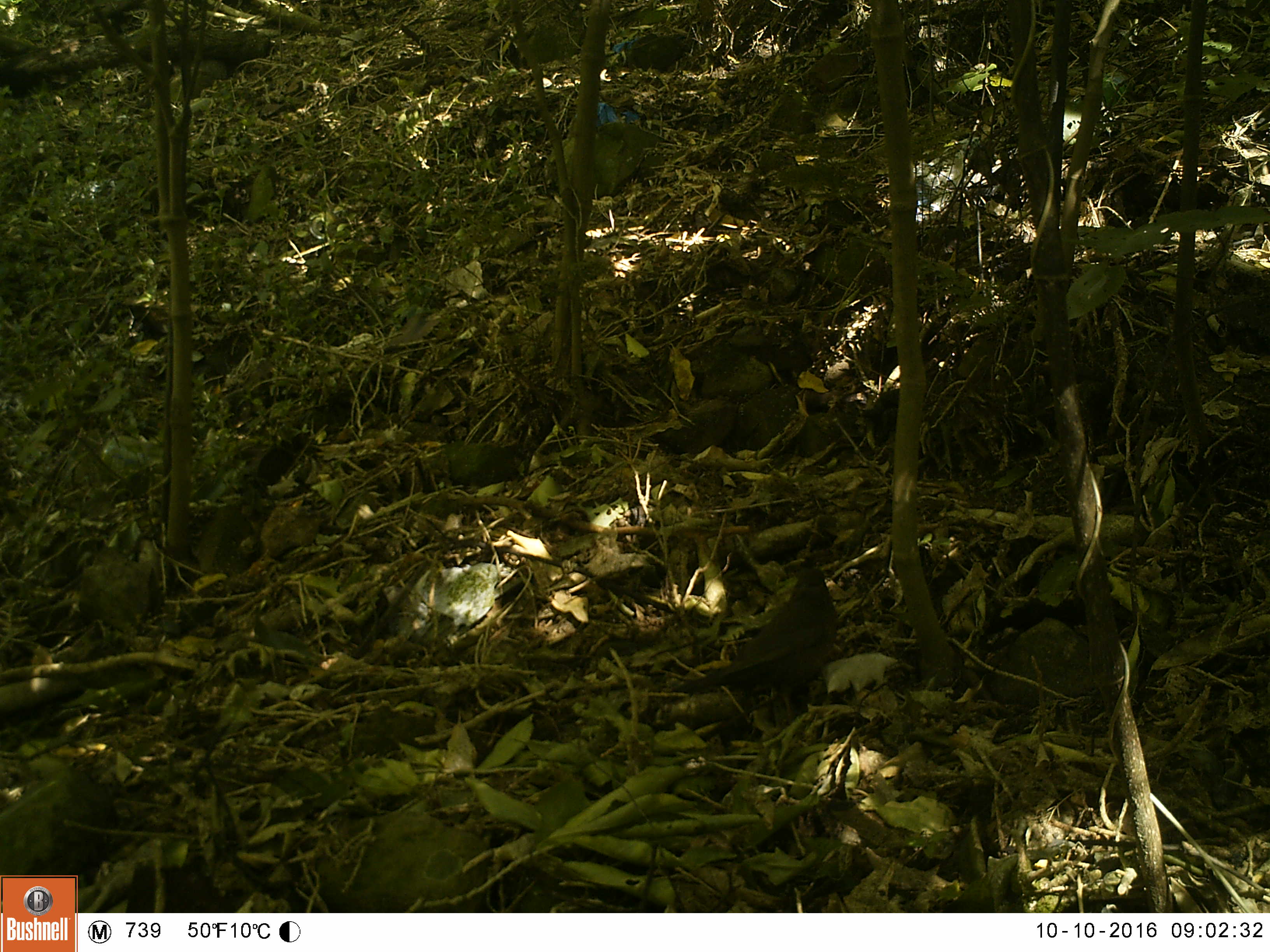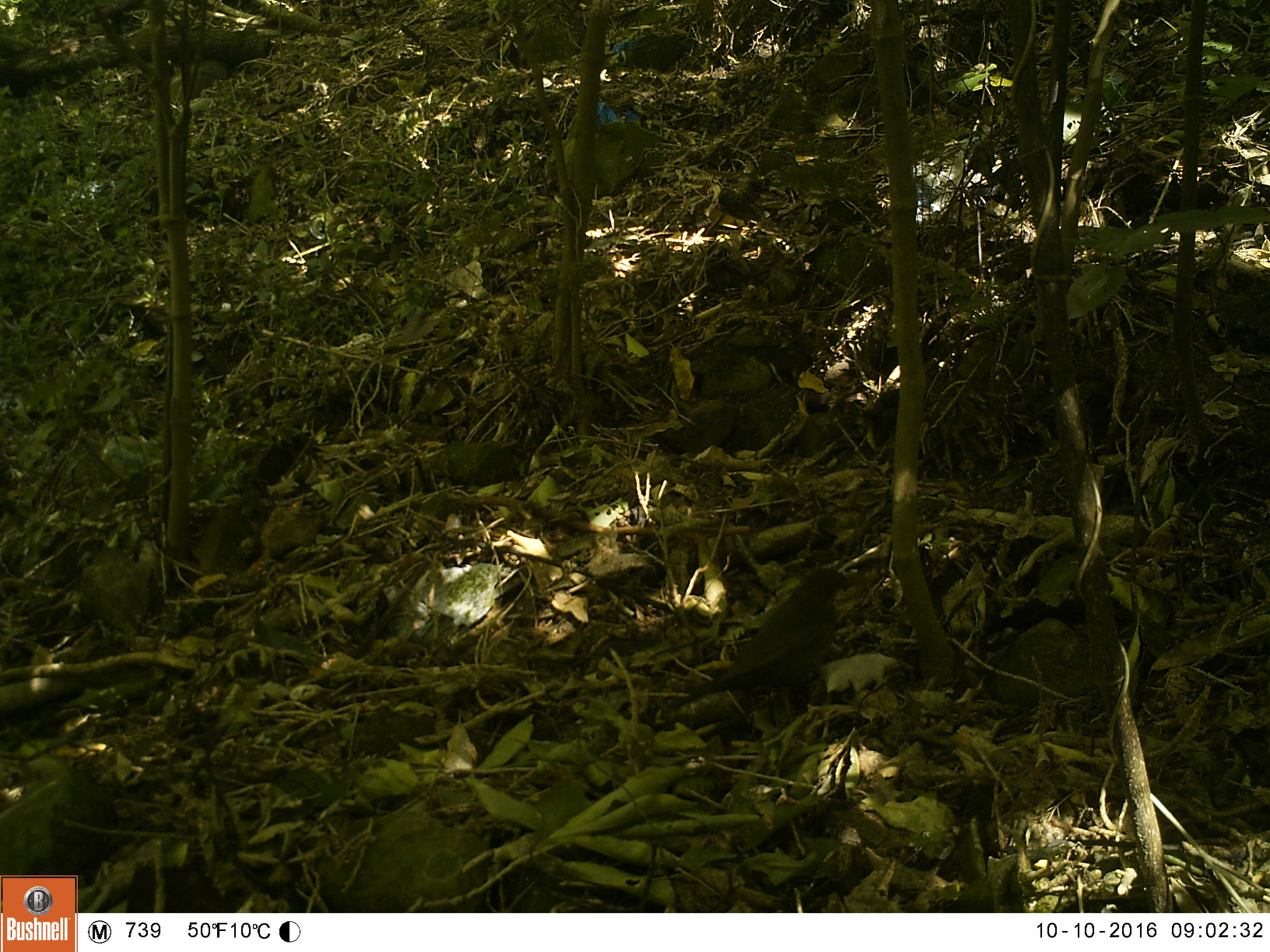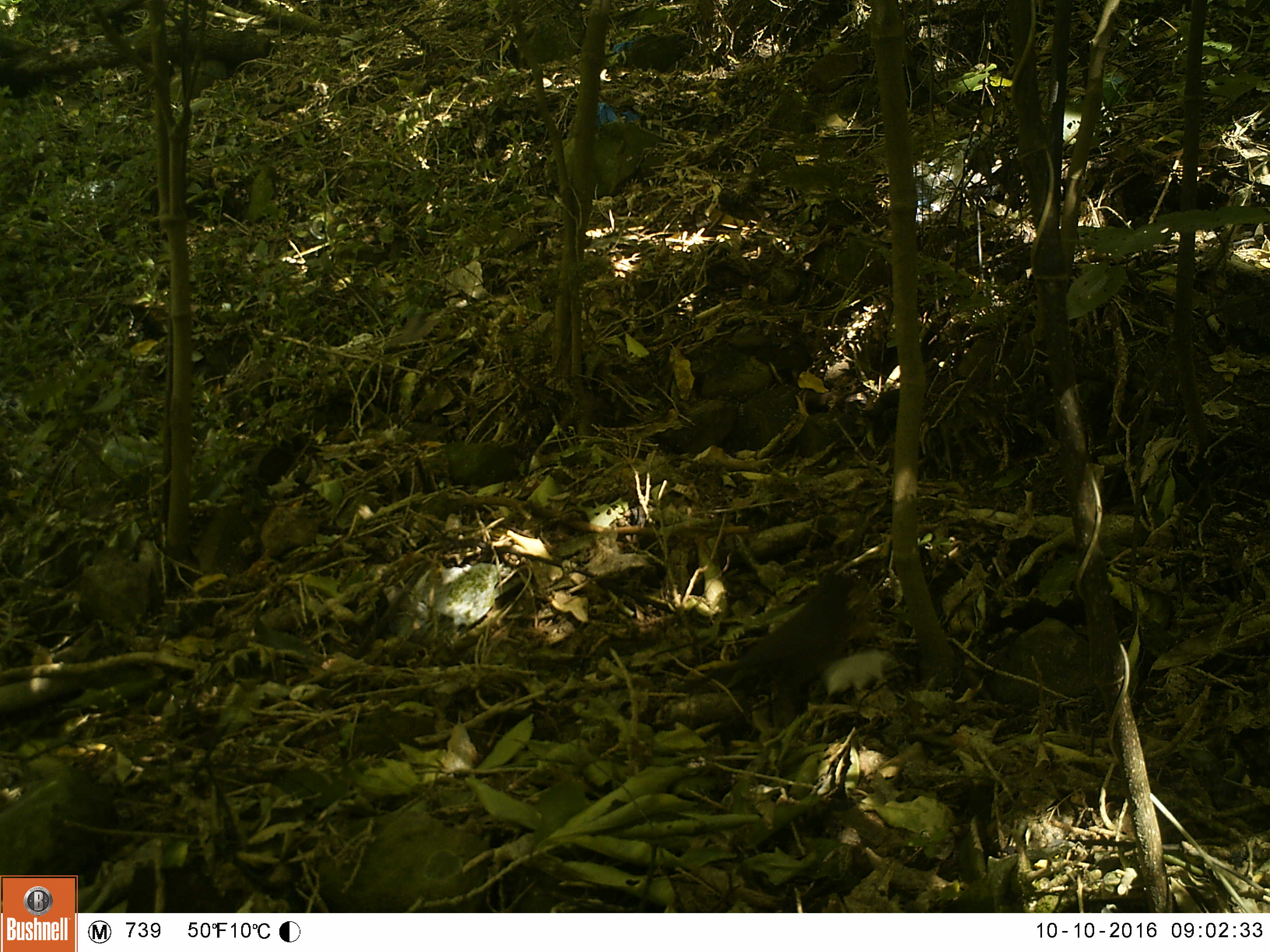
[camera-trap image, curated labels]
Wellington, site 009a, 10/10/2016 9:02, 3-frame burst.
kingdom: Animalia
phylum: Chordata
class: Aves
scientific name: Aves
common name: bird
Bird (Aves).